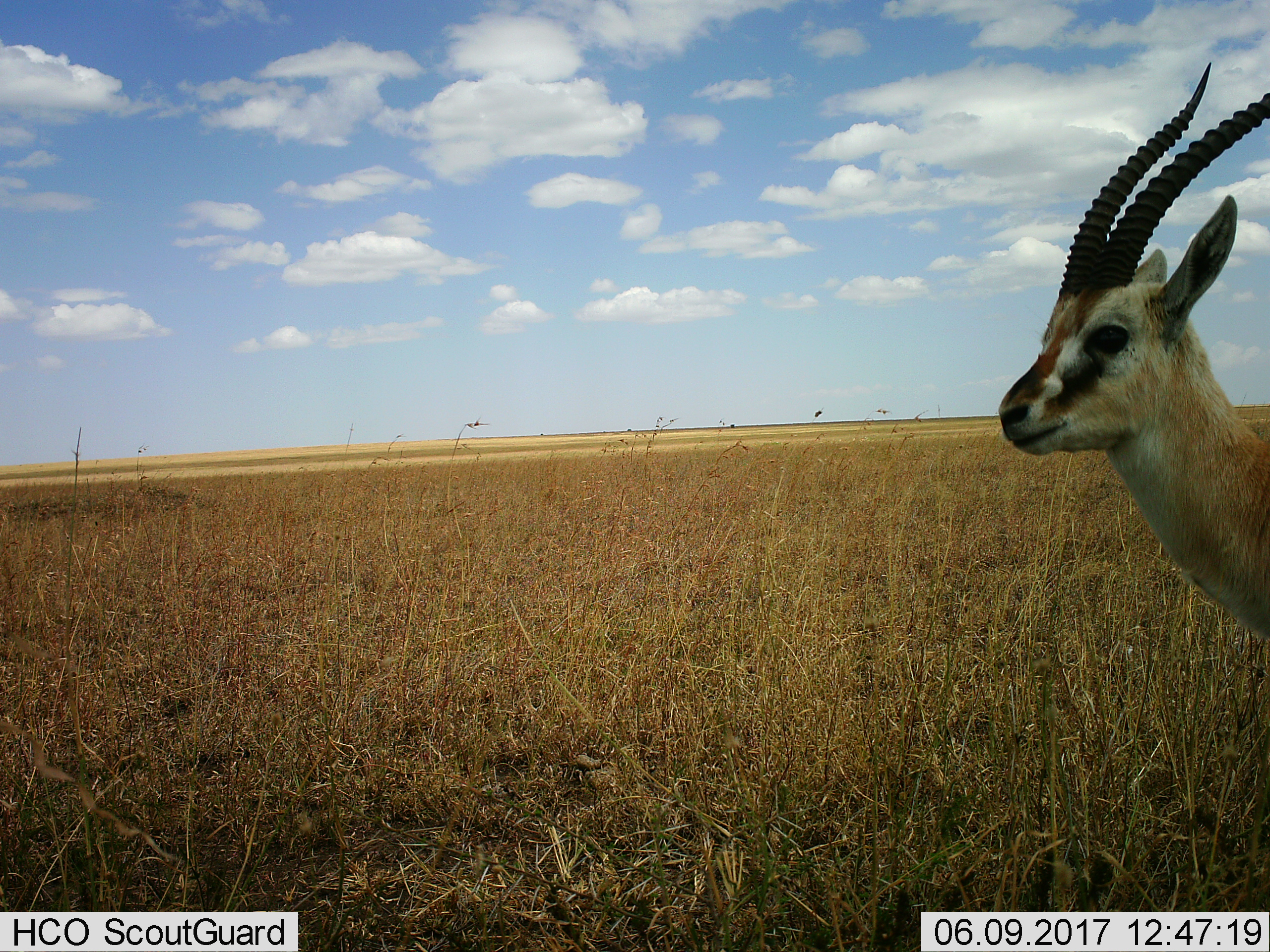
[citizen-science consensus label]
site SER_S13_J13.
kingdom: Animalia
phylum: Chordata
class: Mammalia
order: Artiodactyla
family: Bovidae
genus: Eudorcas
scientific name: Eudorcas thomsonii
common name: thomson's gazelle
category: gazellethomsons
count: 1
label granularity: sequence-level